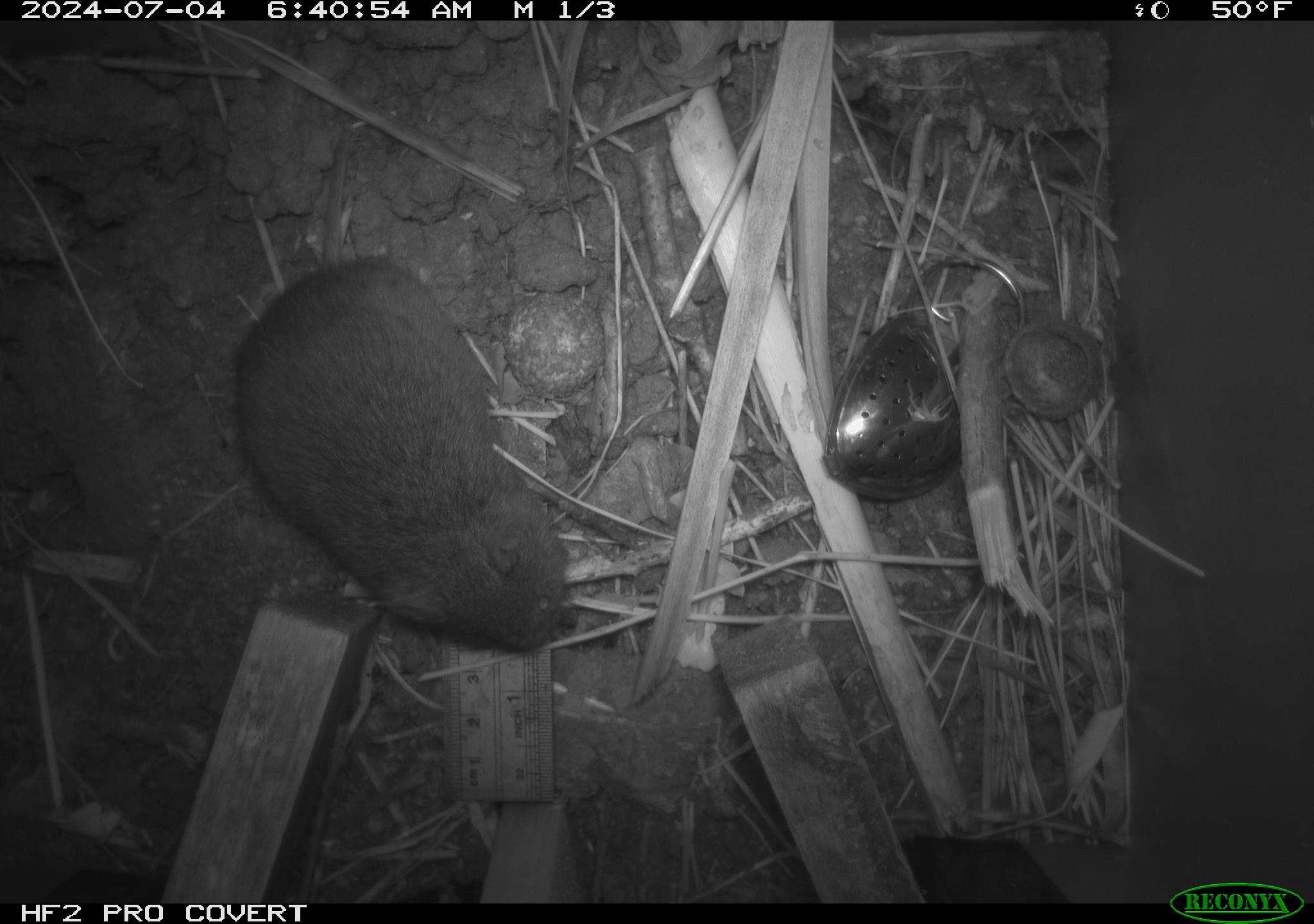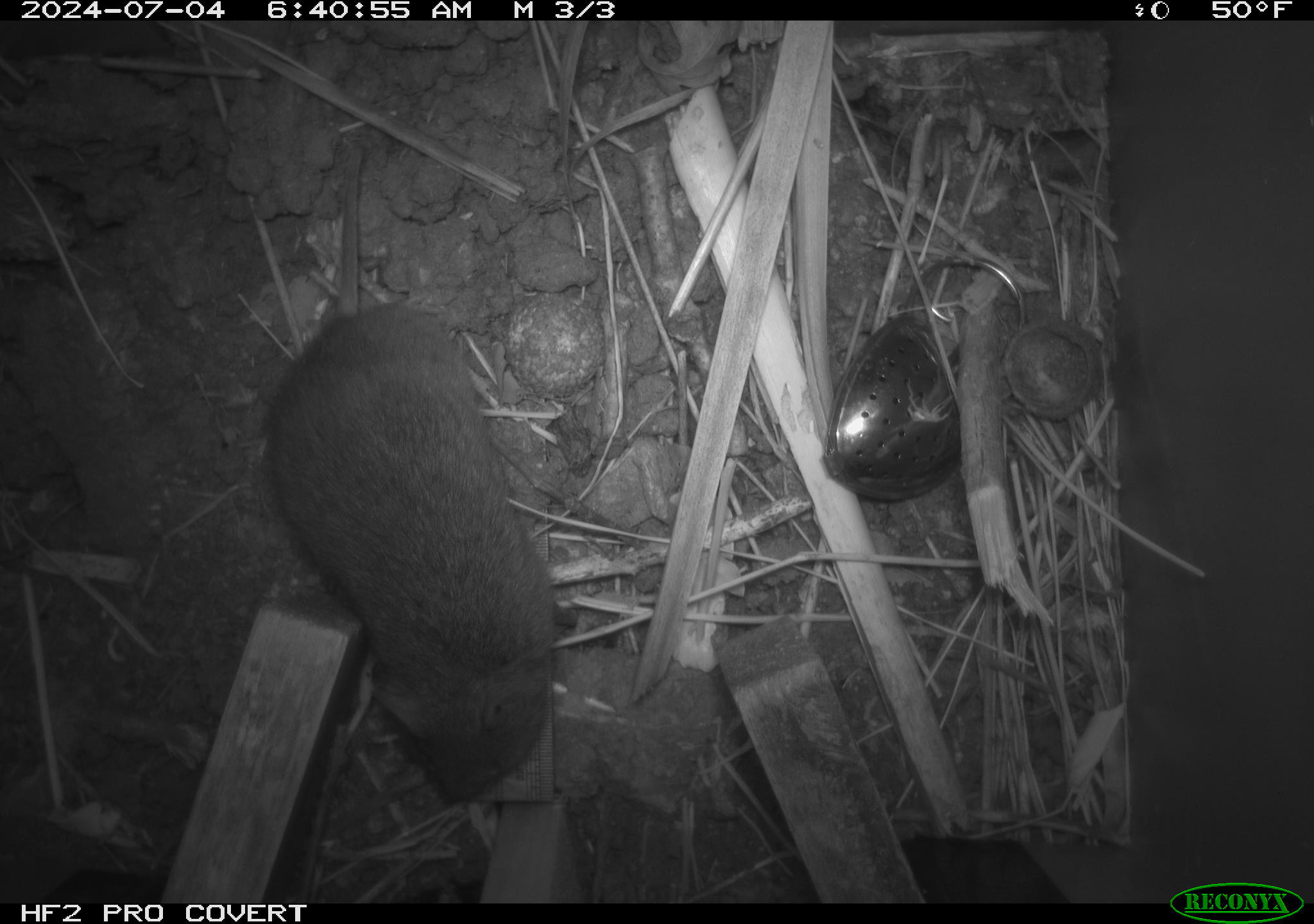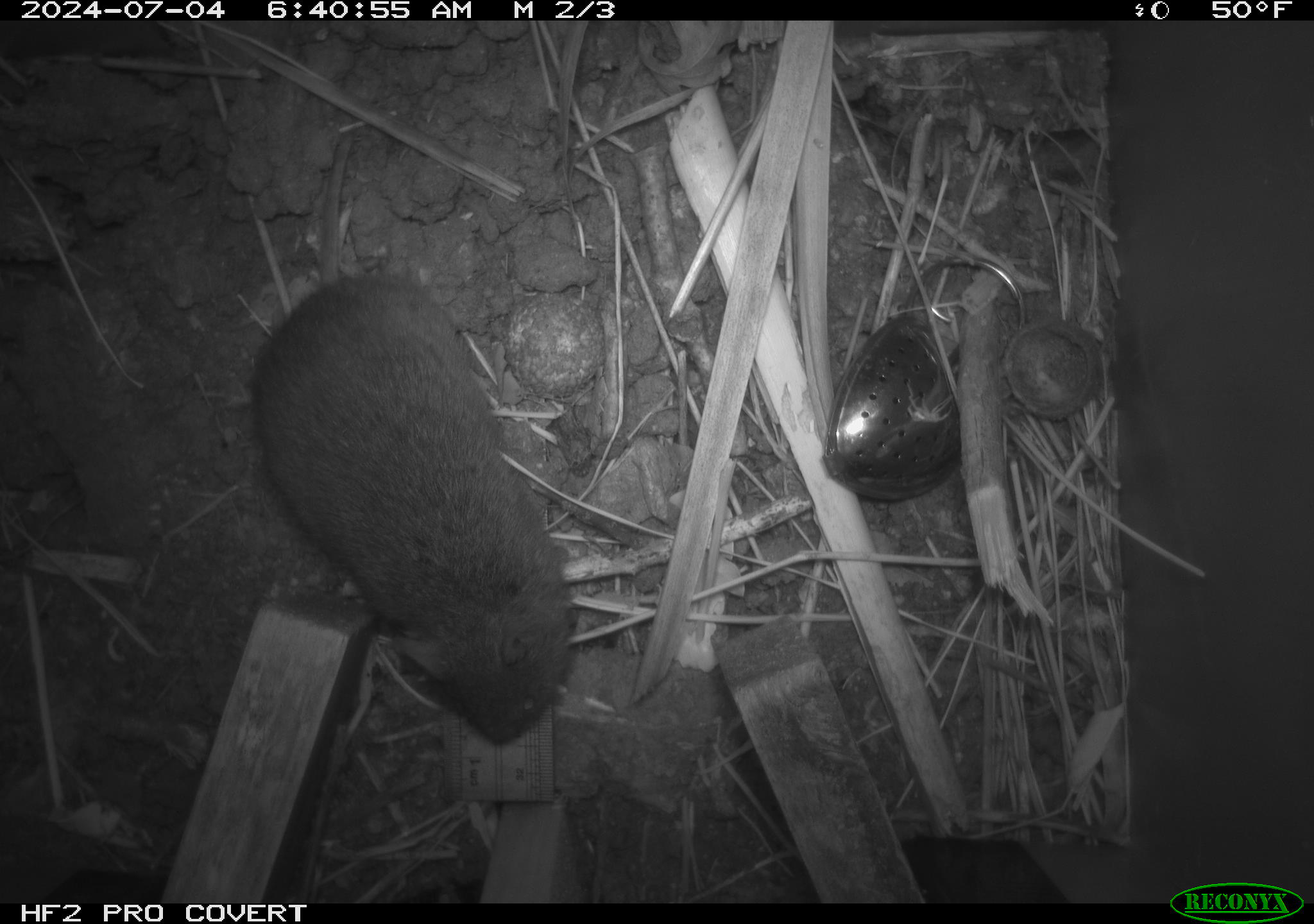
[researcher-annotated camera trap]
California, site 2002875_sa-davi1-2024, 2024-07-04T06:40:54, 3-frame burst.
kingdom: Animalia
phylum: Chordata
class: Mammalia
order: Rodentia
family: Cricetidae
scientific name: Arvicolinae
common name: voles, lemmings, and muskrats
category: arvicolinae subfamily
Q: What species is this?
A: Arvicolinae subfamily (voles, lemmings, and muskrats) (Arvicolinae).